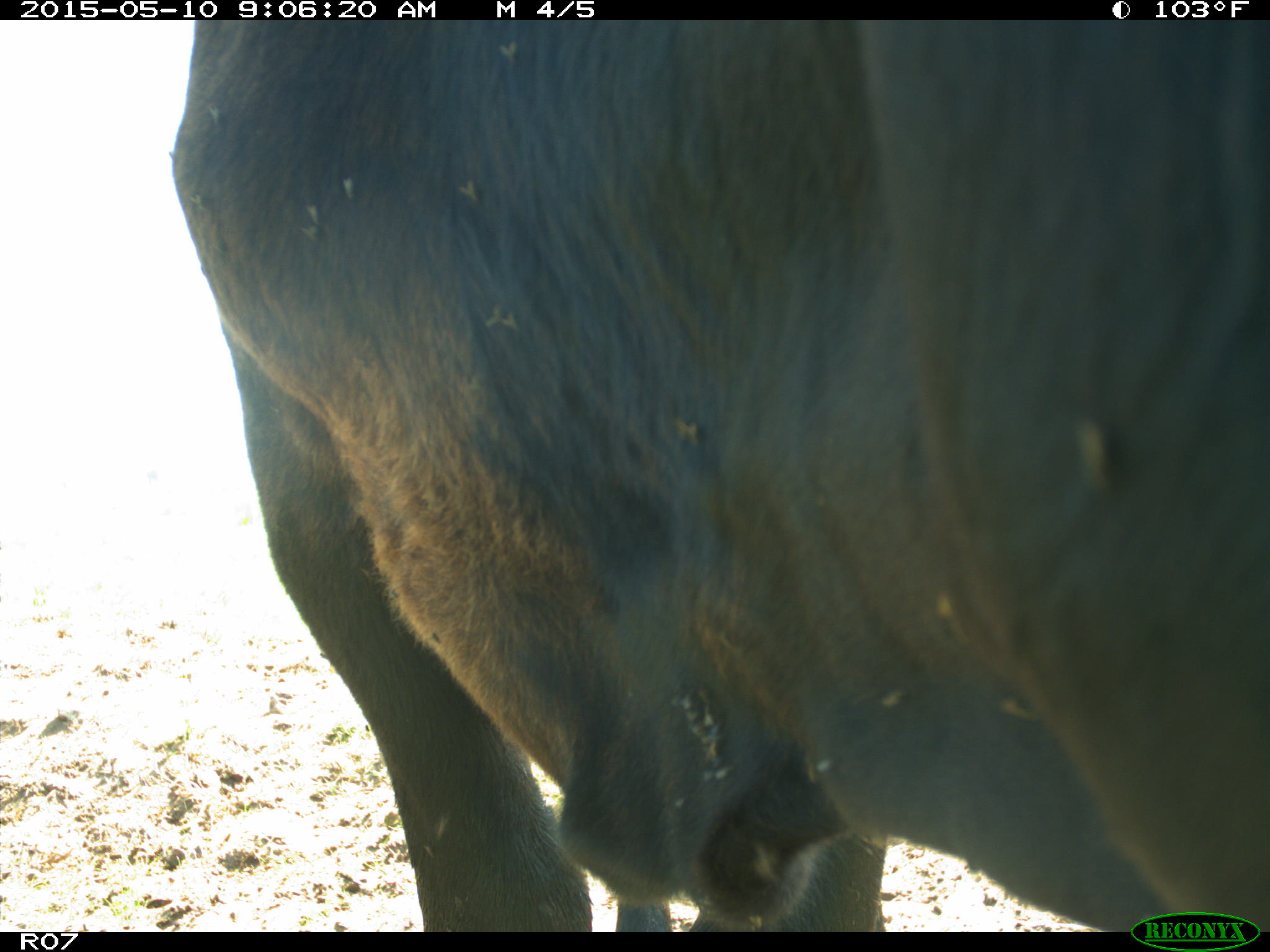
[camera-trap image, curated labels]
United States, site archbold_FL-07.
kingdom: Animalia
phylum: Chordata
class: Mammalia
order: Artiodactyla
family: Bovidae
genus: Bos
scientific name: Bos taurus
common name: domestic cow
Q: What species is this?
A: Bos taurus (domestic cow).